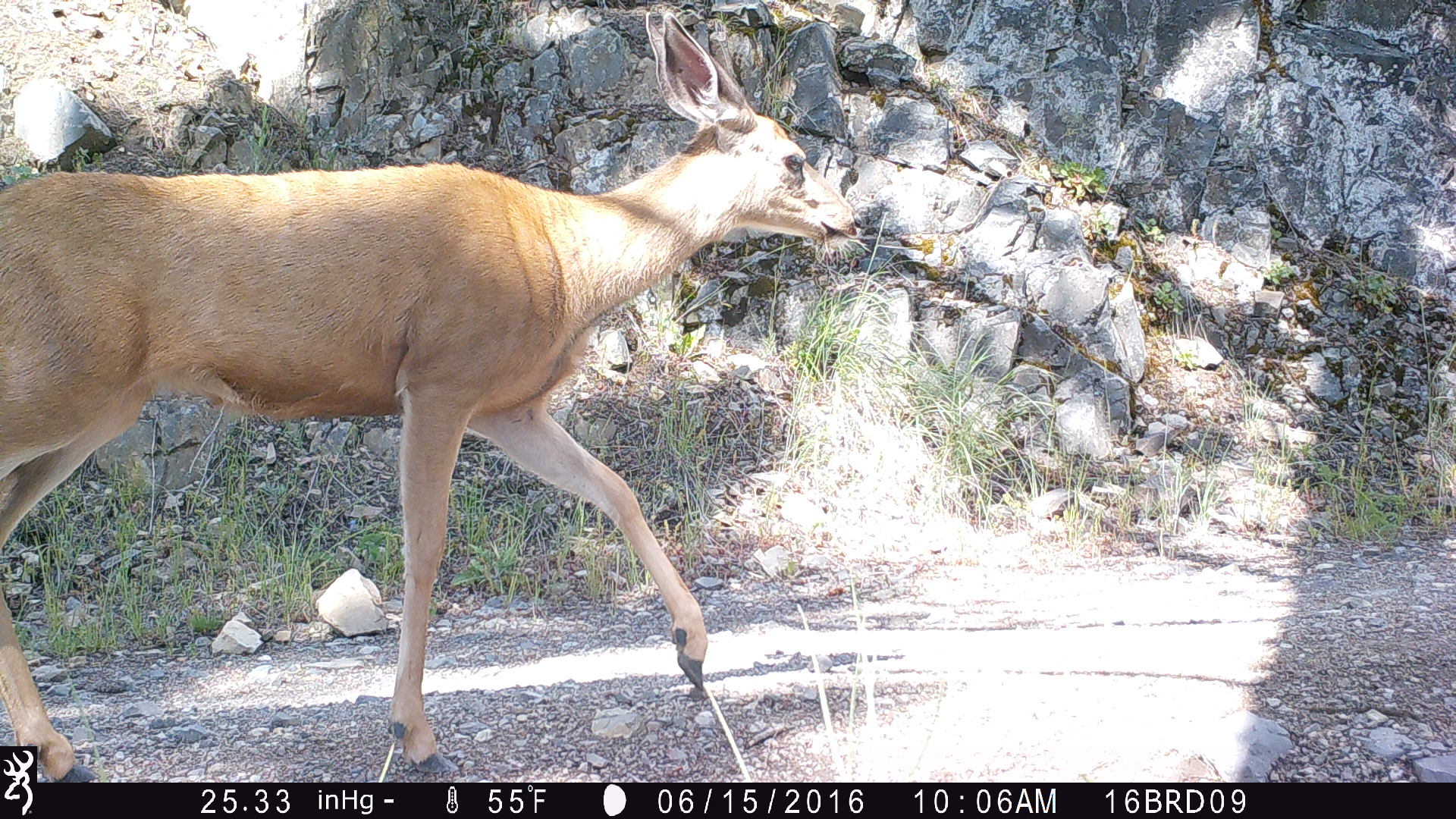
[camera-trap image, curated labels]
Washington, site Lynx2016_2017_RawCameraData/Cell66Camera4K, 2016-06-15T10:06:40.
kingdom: Animalia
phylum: Chordata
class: Mammalia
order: Artiodactyla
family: Cervidae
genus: Odocoileus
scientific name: Odocoileus hemionus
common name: mule deer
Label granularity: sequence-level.